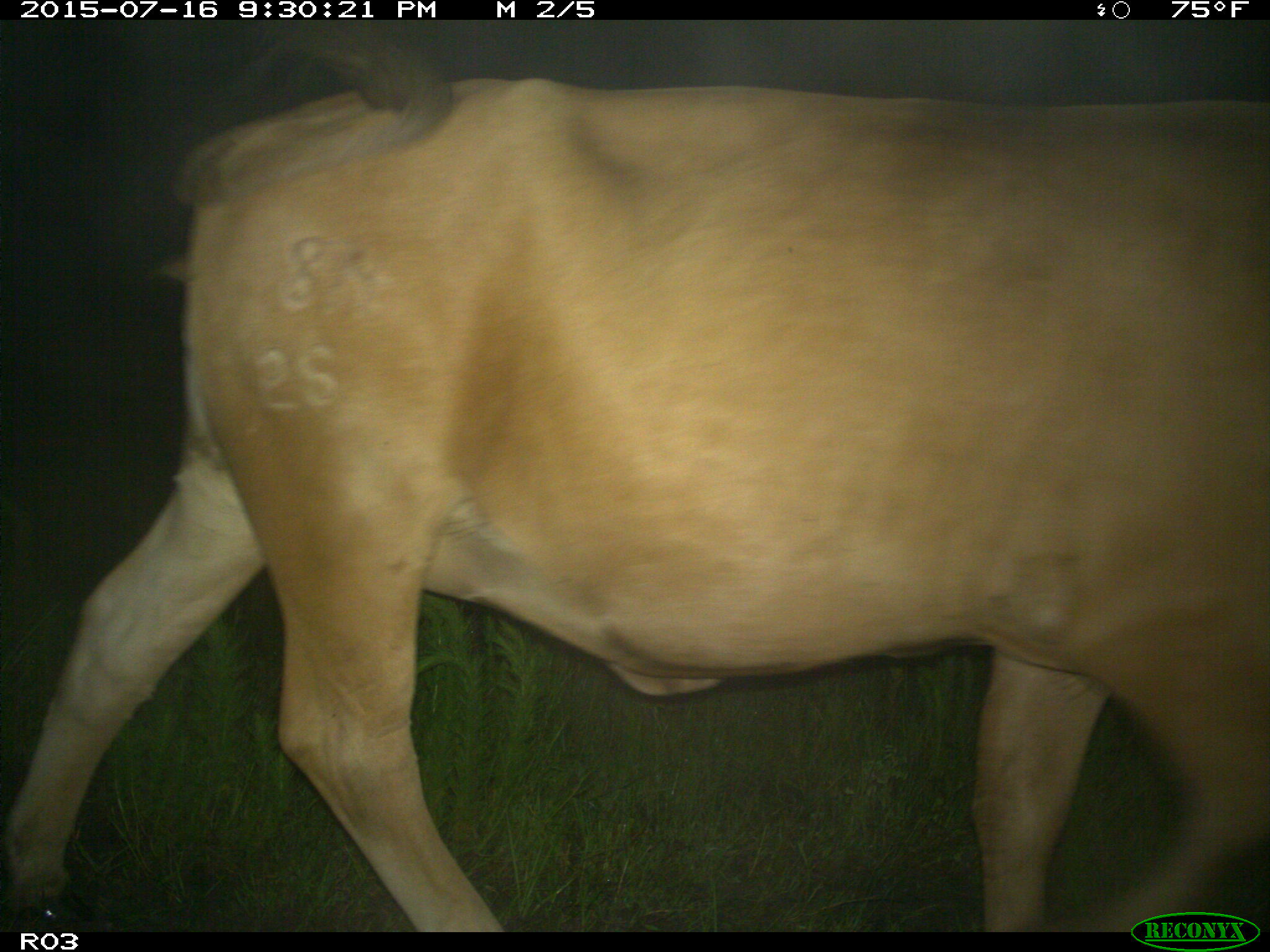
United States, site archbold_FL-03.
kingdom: Animalia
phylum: Chordata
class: Mammalia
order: Artiodactyla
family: Bovidae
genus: Bos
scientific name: Bos taurus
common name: domestic cow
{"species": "Bos taurus (domestic cow)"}